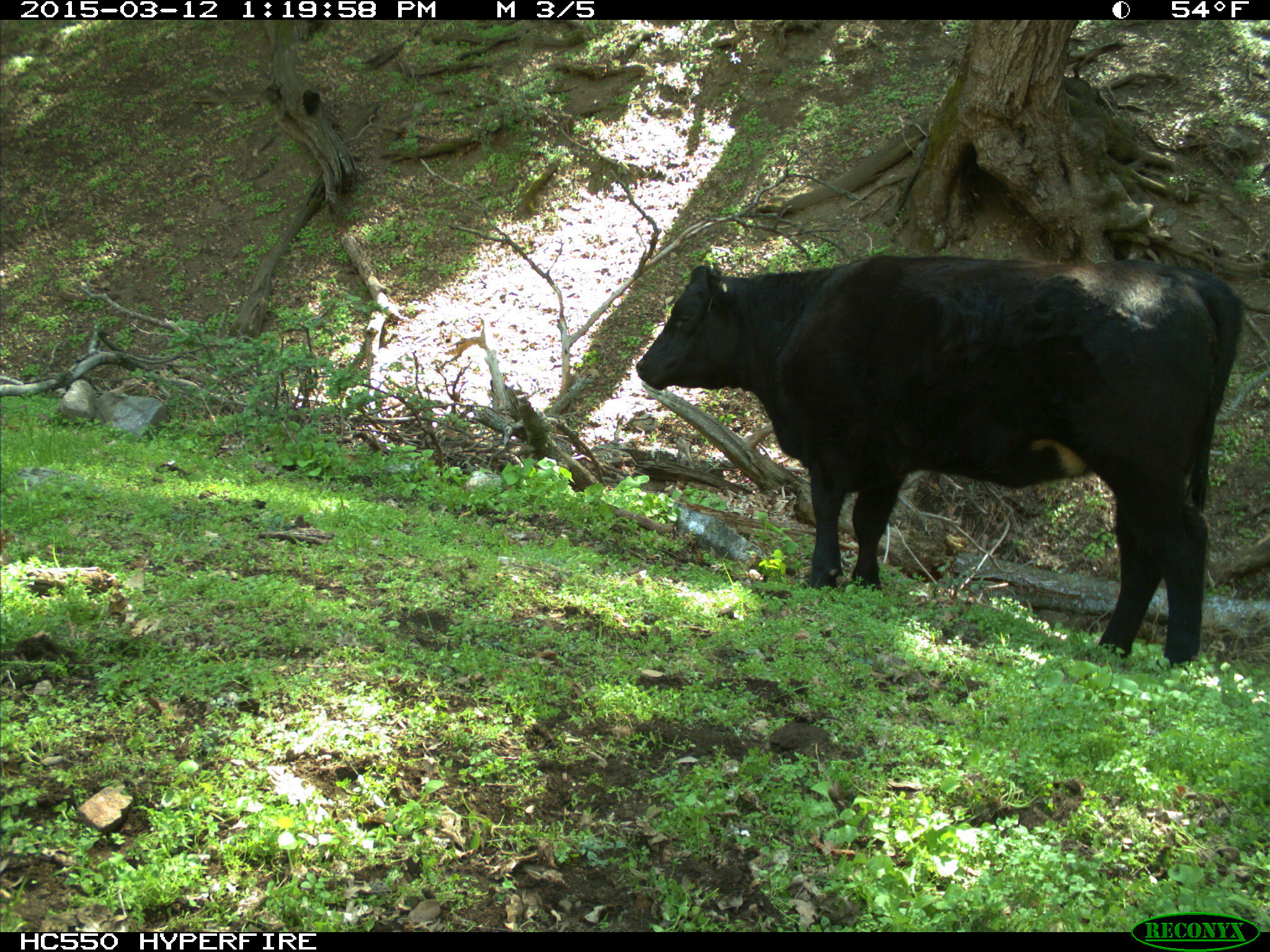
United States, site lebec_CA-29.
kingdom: Animalia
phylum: Chordata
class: Mammalia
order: Artiodactyla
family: Bovidae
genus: Bos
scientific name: Bos taurus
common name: domestic cow